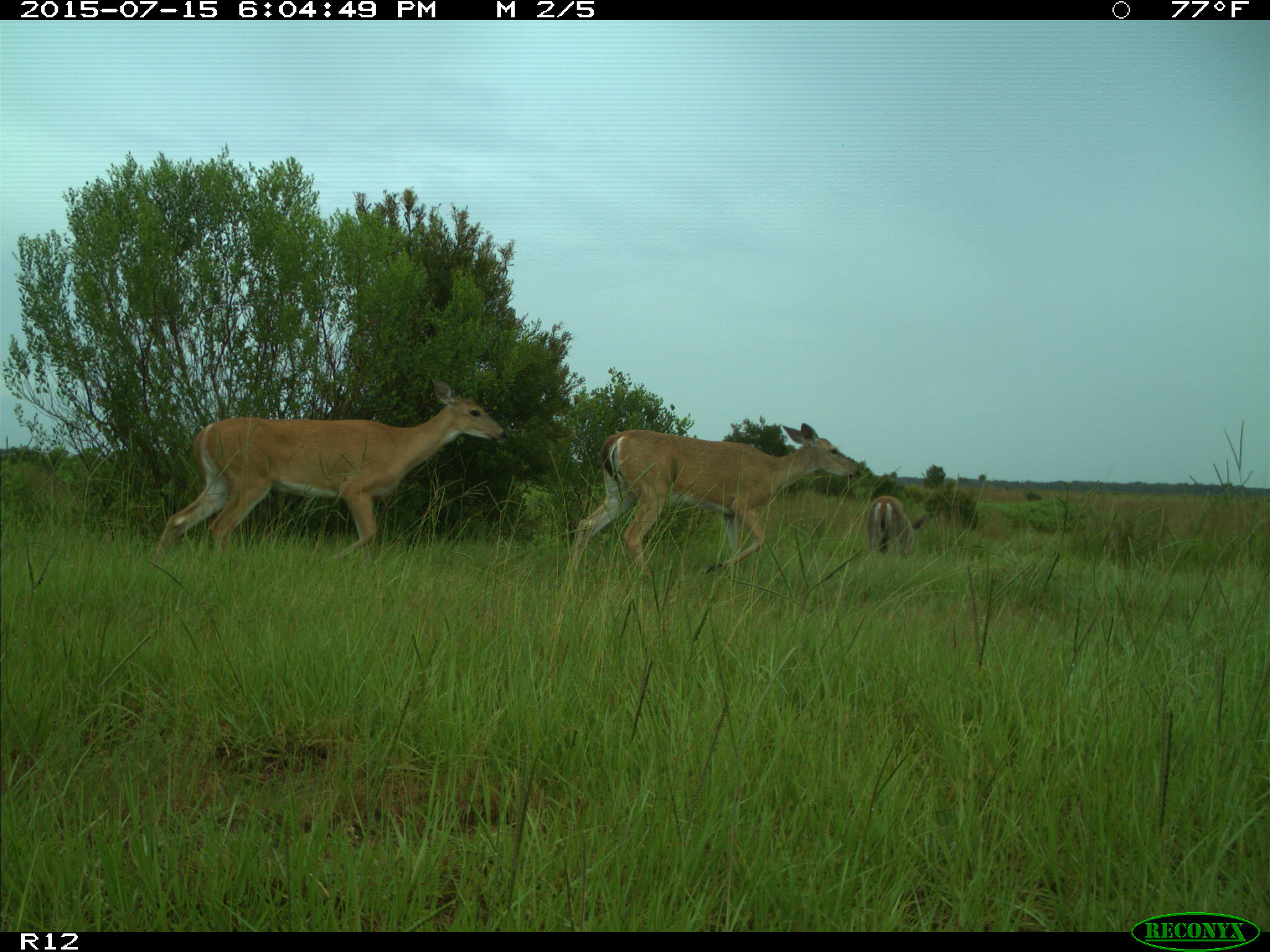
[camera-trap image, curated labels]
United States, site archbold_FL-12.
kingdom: Animalia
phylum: Chordata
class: Mammalia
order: Artiodactyla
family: Cervidae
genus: Odocoileus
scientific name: Odocoileus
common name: deer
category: unidentified deer